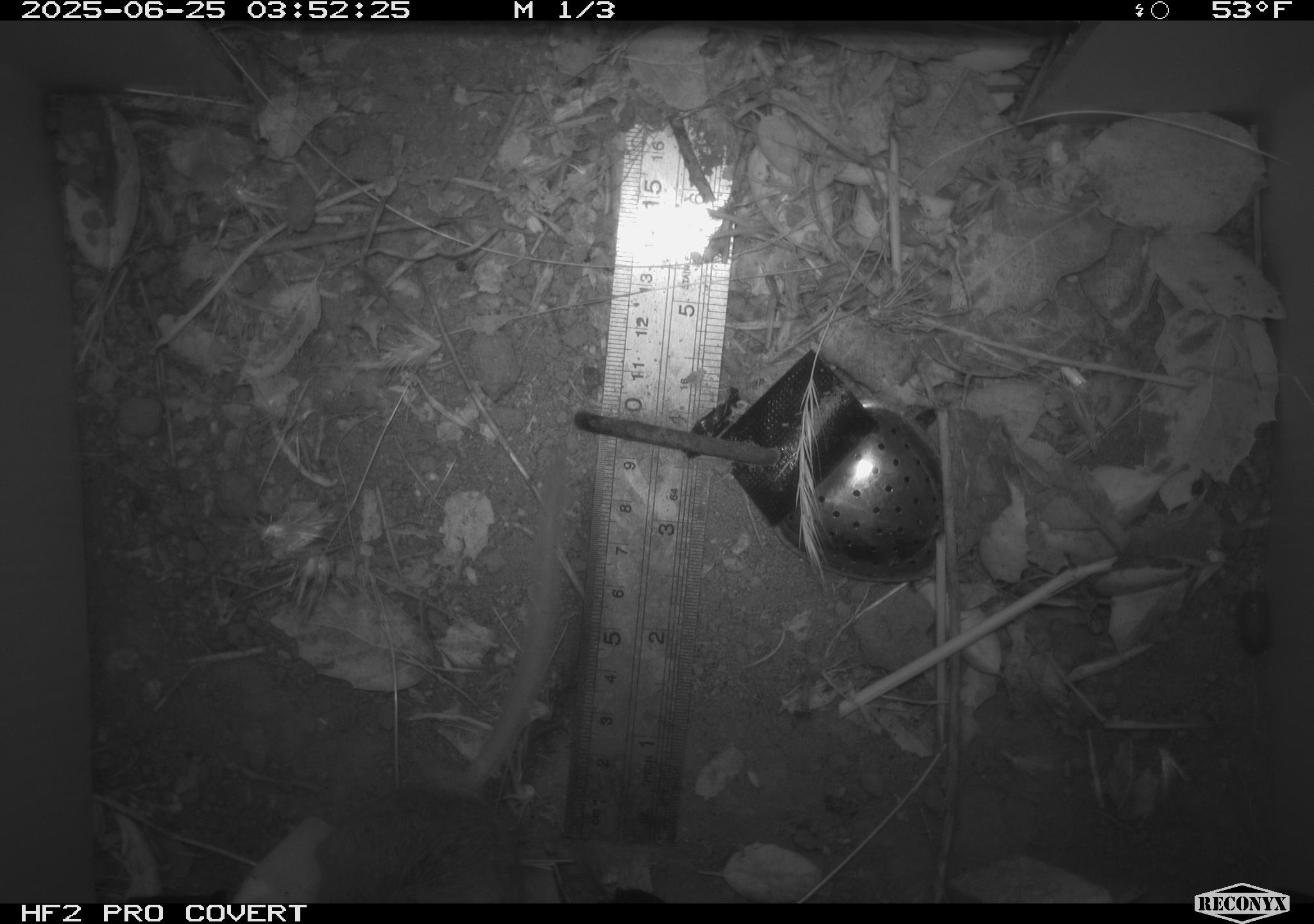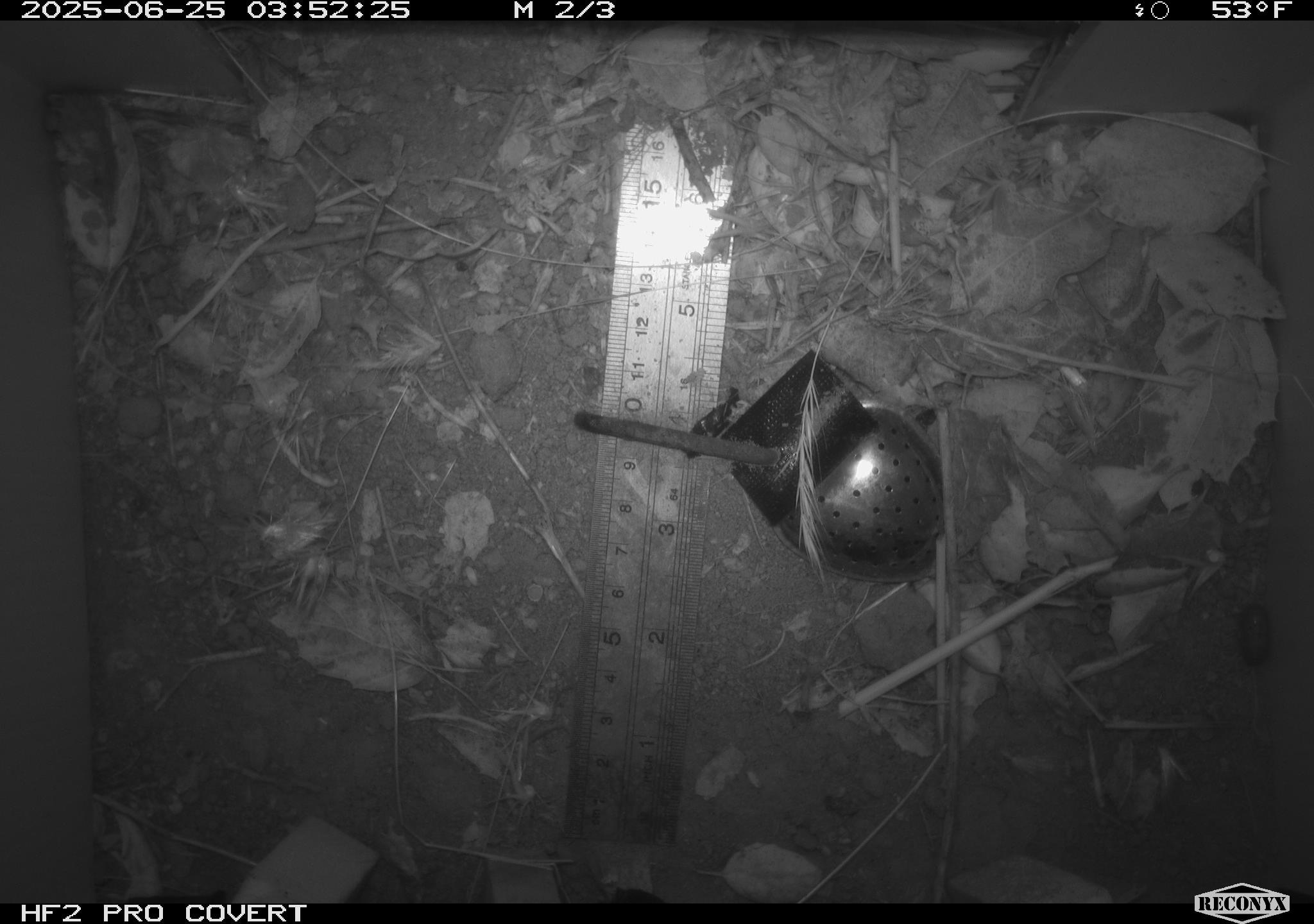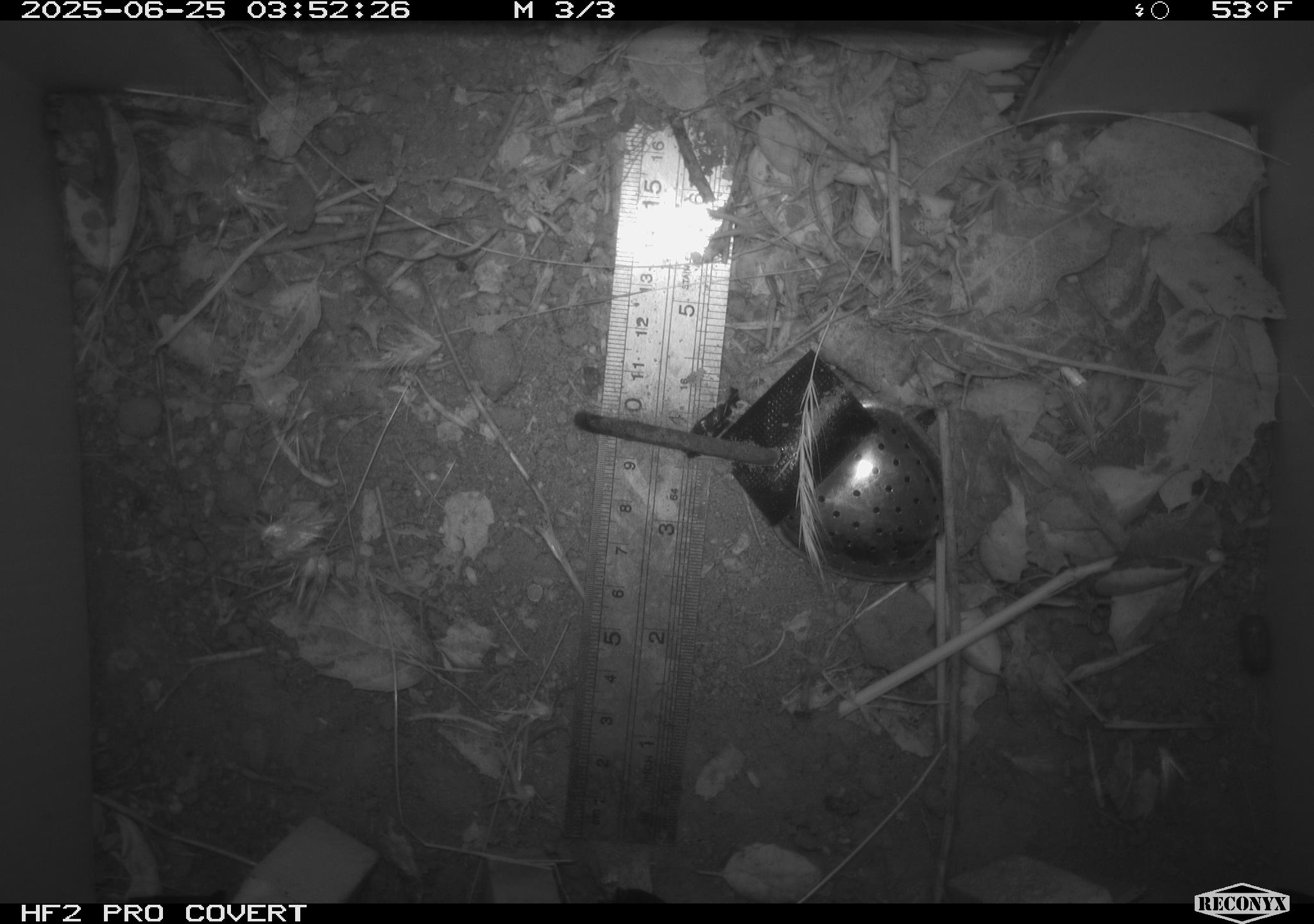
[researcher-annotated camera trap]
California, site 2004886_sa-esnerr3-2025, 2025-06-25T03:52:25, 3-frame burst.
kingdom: Animalia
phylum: Chordata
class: Mammalia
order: Rodentia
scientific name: Rodentia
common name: rodent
Rodent (Rodentia).